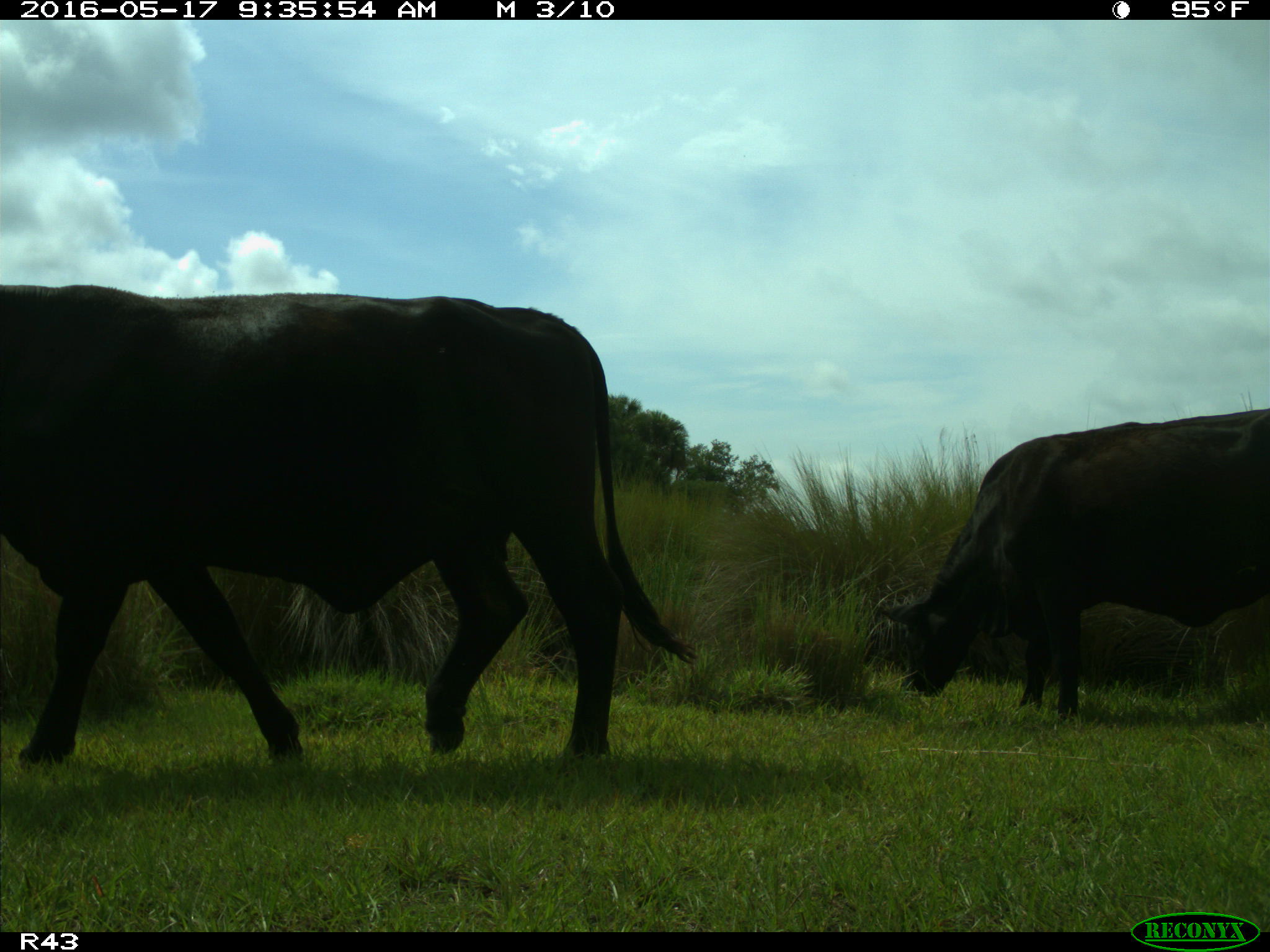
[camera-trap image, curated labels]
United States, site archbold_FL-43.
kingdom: Animalia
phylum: Chordata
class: Mammalia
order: Artiodactyla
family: Bovidae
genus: Bos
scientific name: Bos taurus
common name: domestic cow